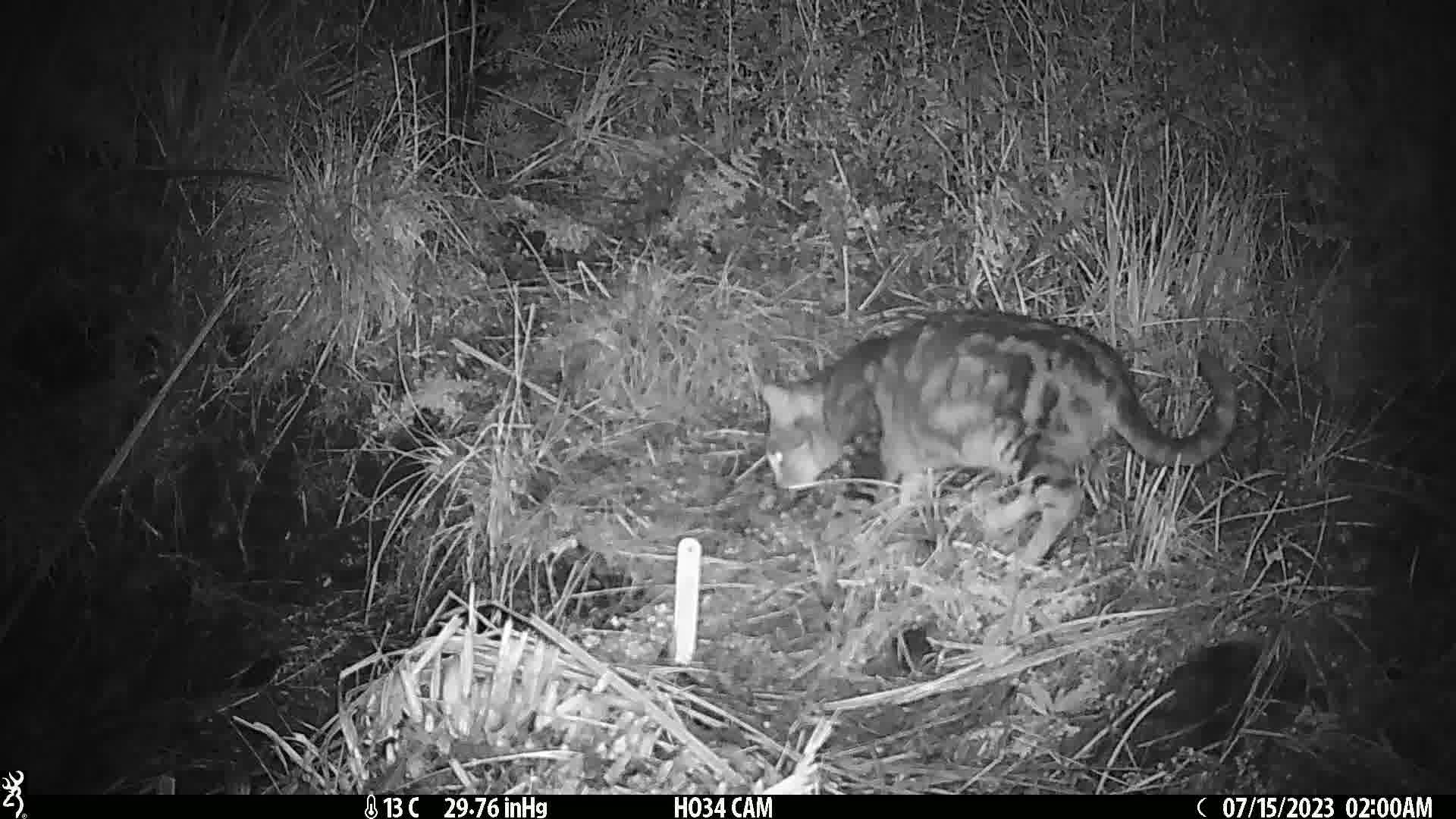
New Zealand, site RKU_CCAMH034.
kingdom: Animalia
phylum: Chordata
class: Mammalia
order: Carnivora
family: Felidae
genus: Felis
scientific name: Felis catus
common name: domestic cat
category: cat